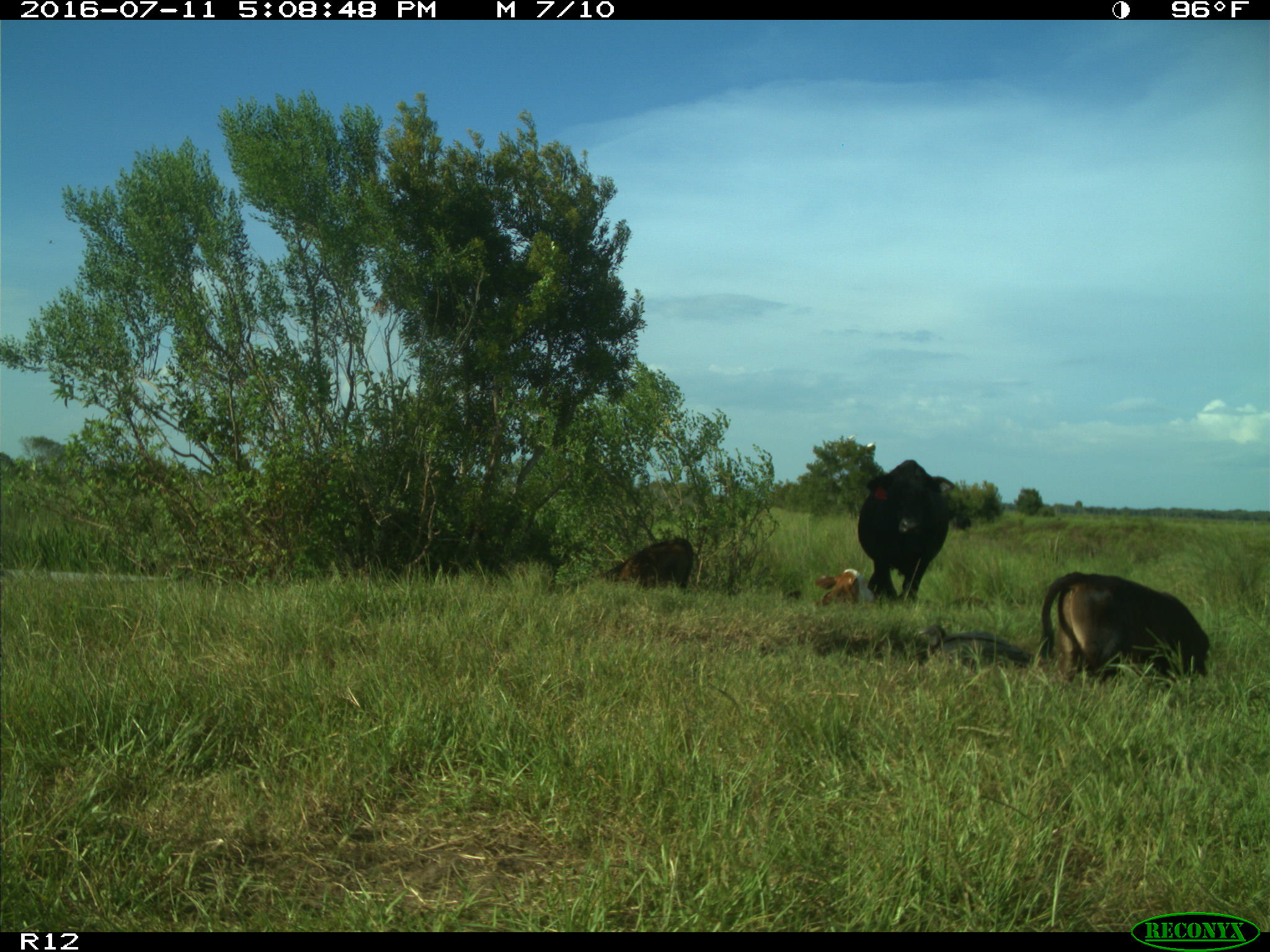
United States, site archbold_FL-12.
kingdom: Animalia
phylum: Chordata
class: Mammalia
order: Artiodactyla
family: Bovidae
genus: Bos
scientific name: Bos taurus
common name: domestic cow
Bos taurus (domestic cow).